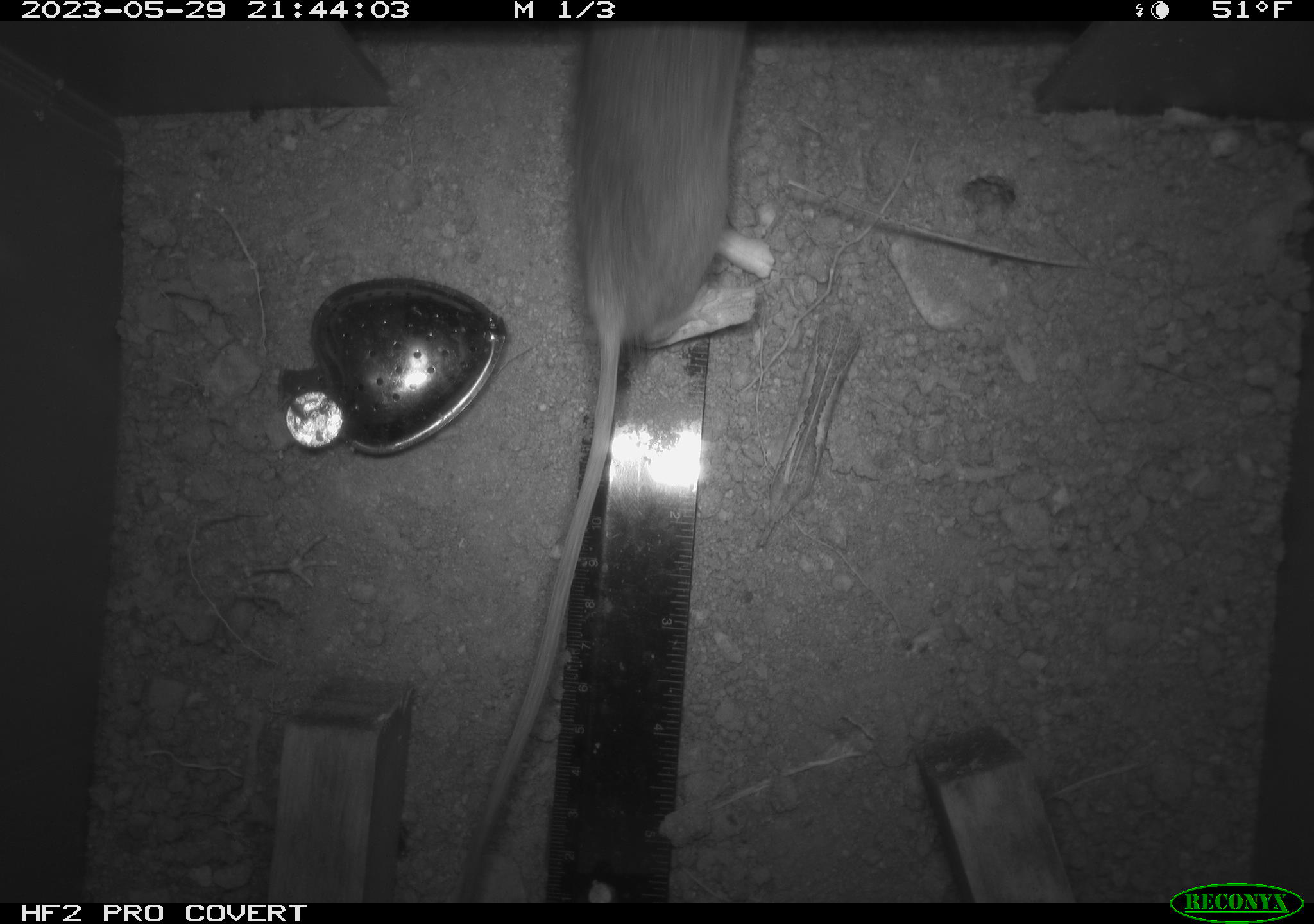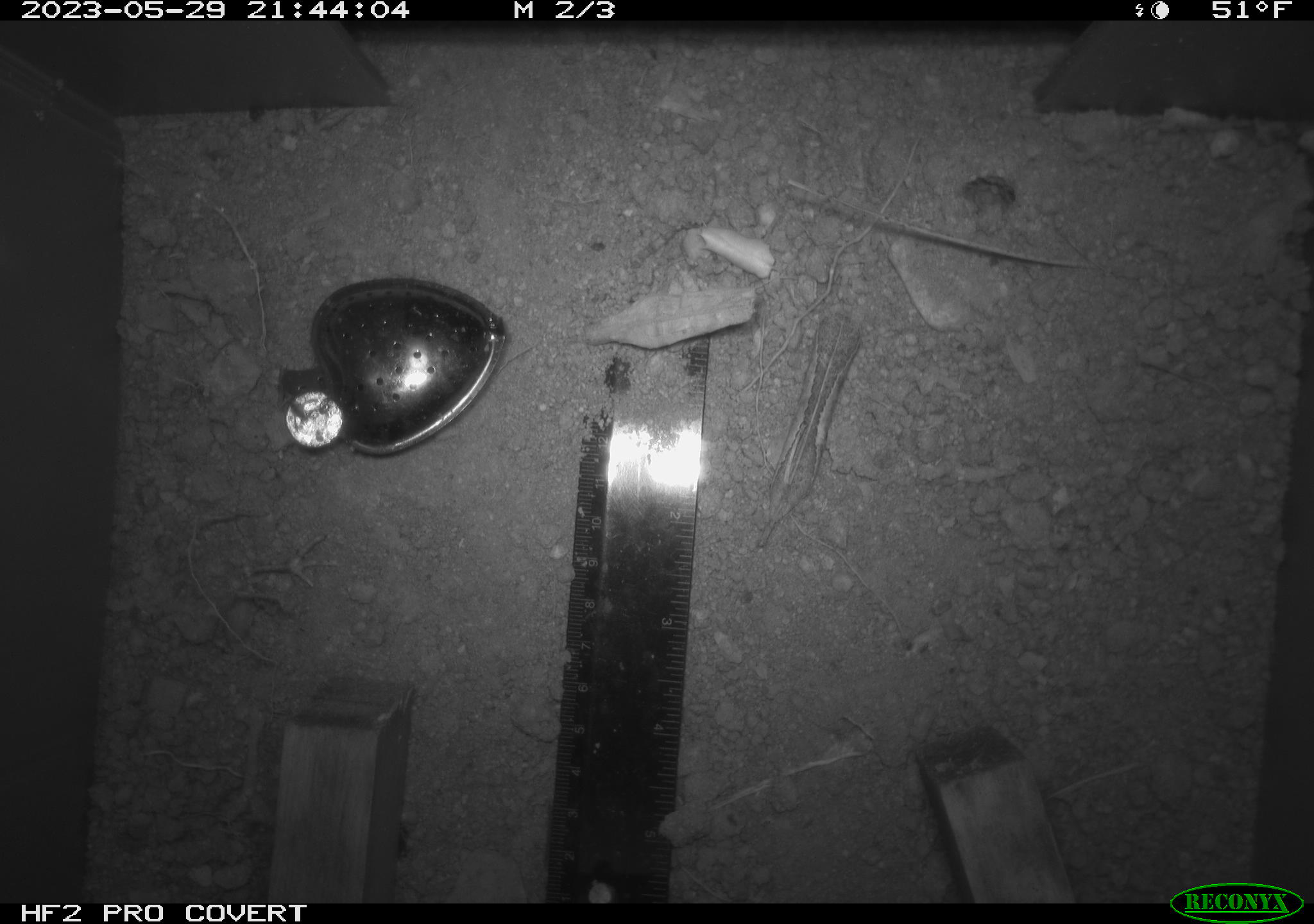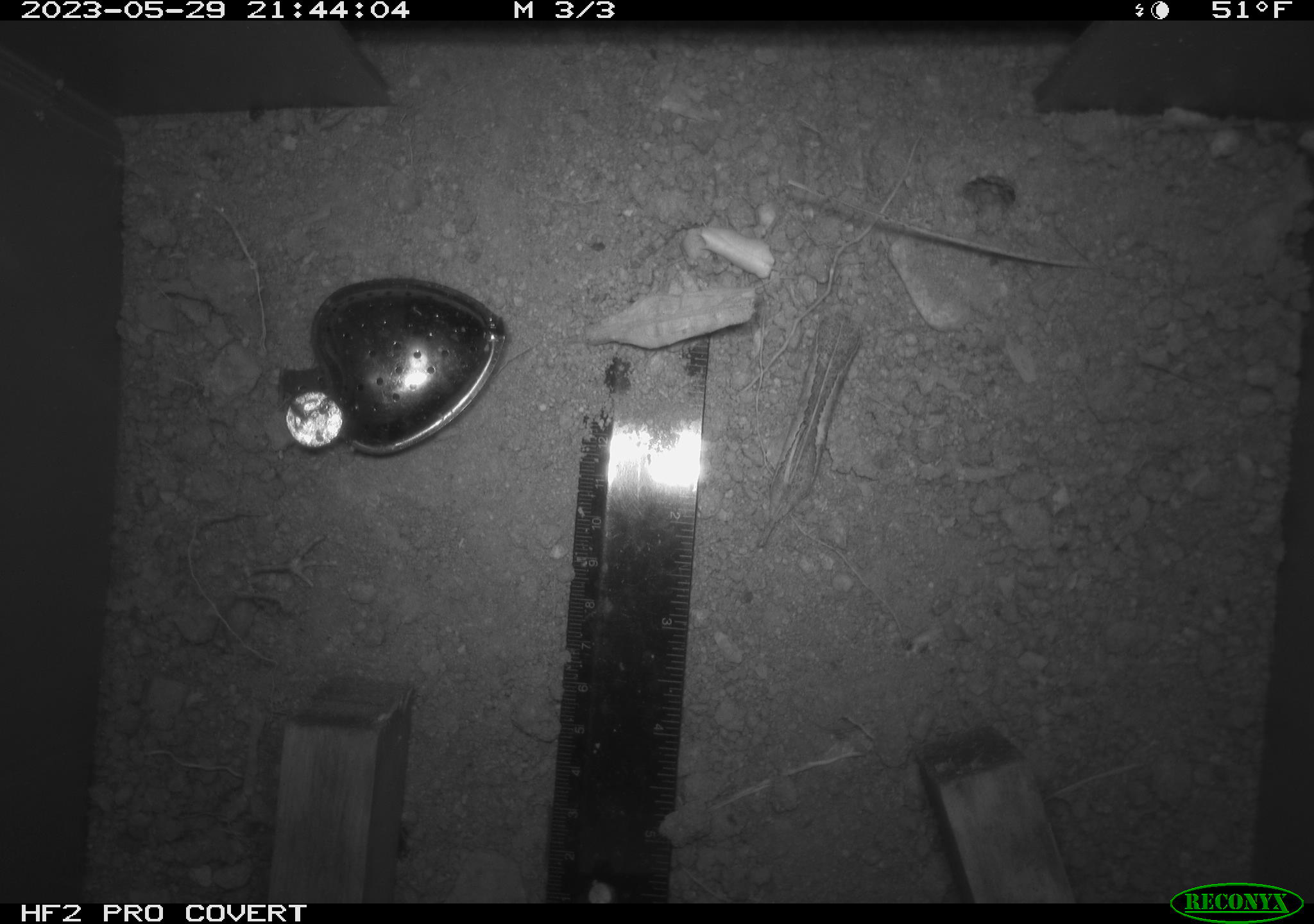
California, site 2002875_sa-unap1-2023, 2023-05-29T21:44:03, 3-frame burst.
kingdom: Animalia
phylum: Chordata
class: Mammalia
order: Rodentia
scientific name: Rodentia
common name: mouse species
Mouse species (Rodentia).